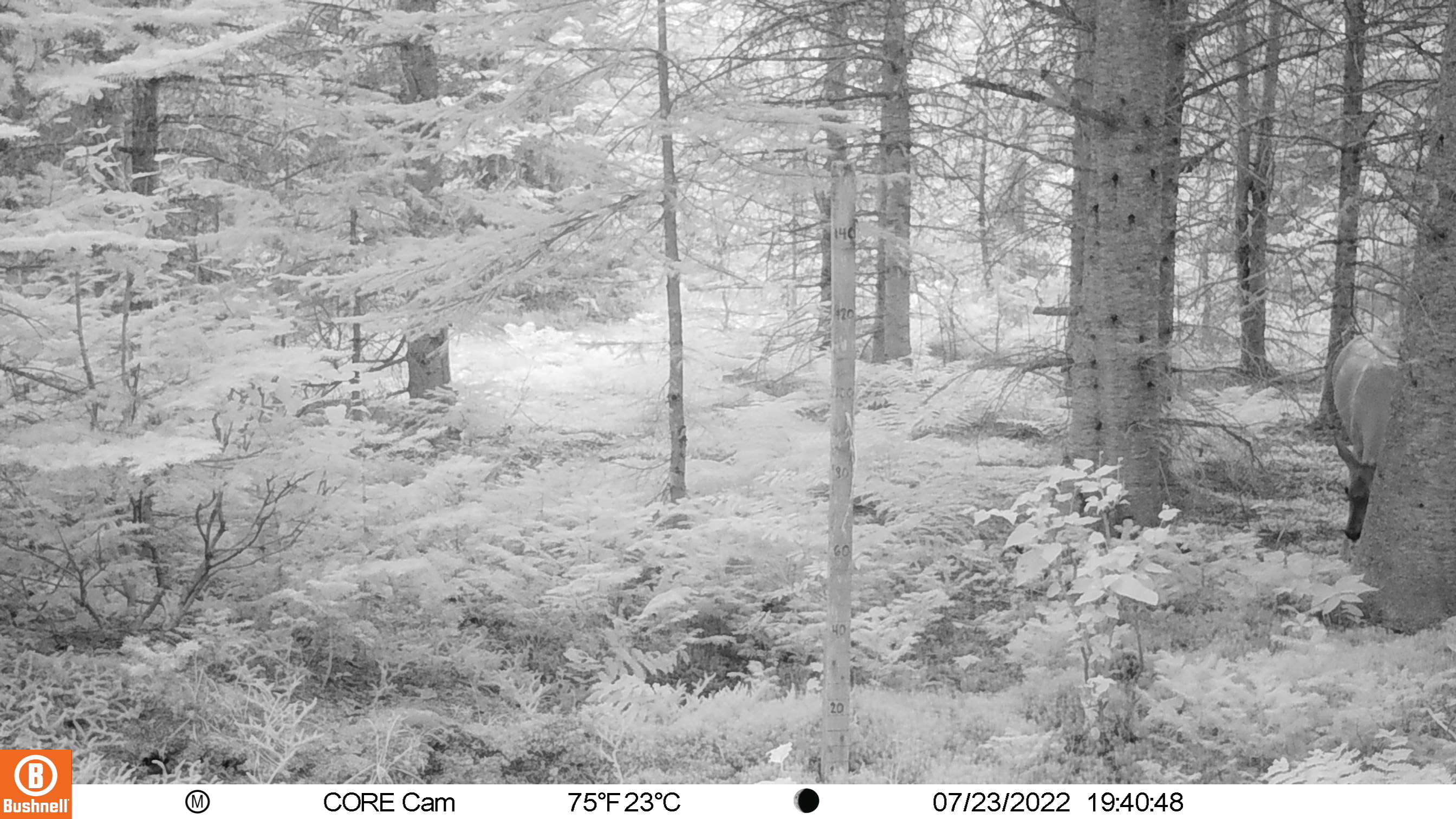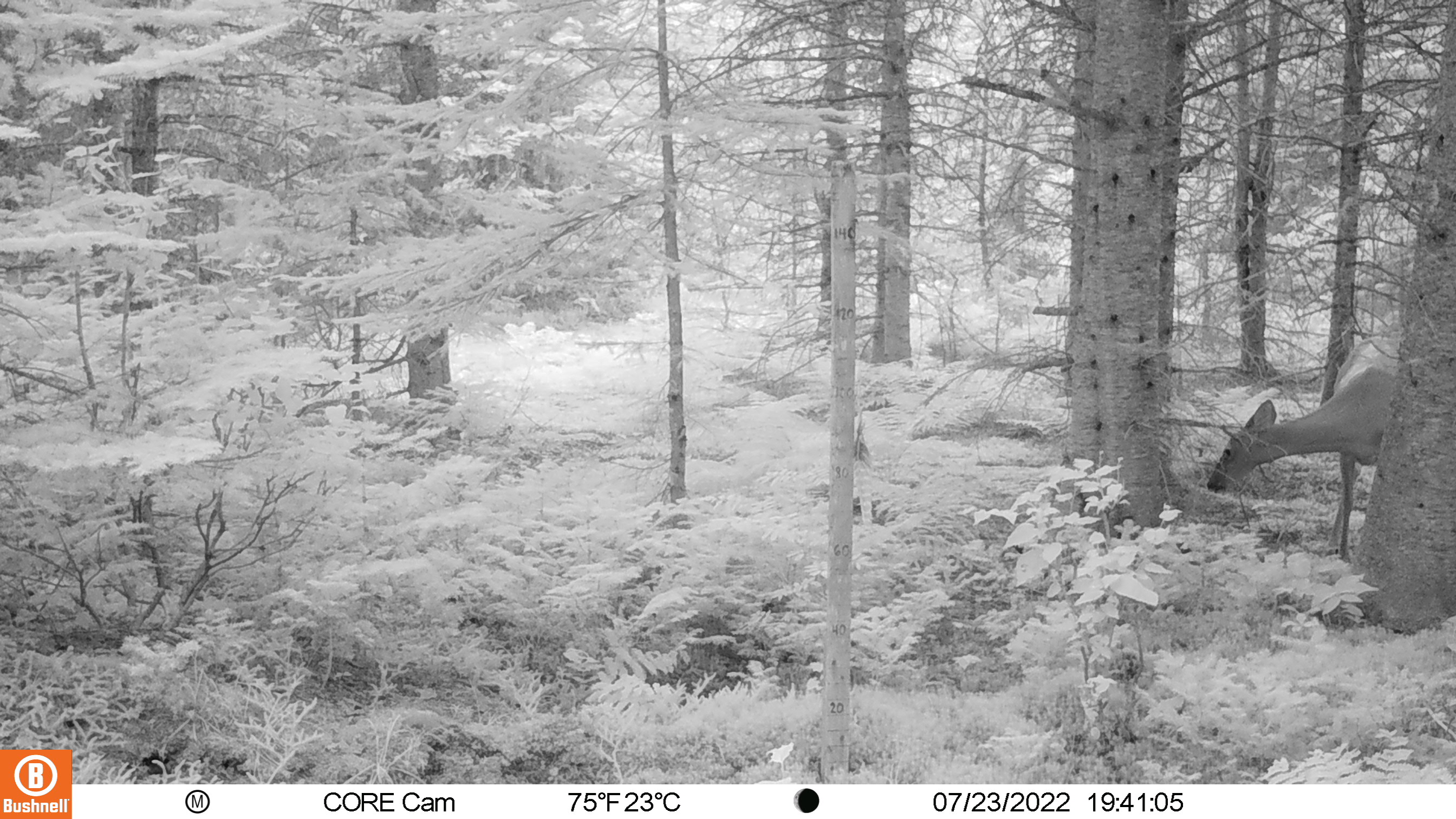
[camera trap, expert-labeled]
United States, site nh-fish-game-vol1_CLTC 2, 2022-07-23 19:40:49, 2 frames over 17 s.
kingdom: Animalia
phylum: Chordata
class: Mammalia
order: Artiodactyla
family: Cervidae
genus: Odocoileus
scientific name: Odocoileus virginianus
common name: white-tailed deer